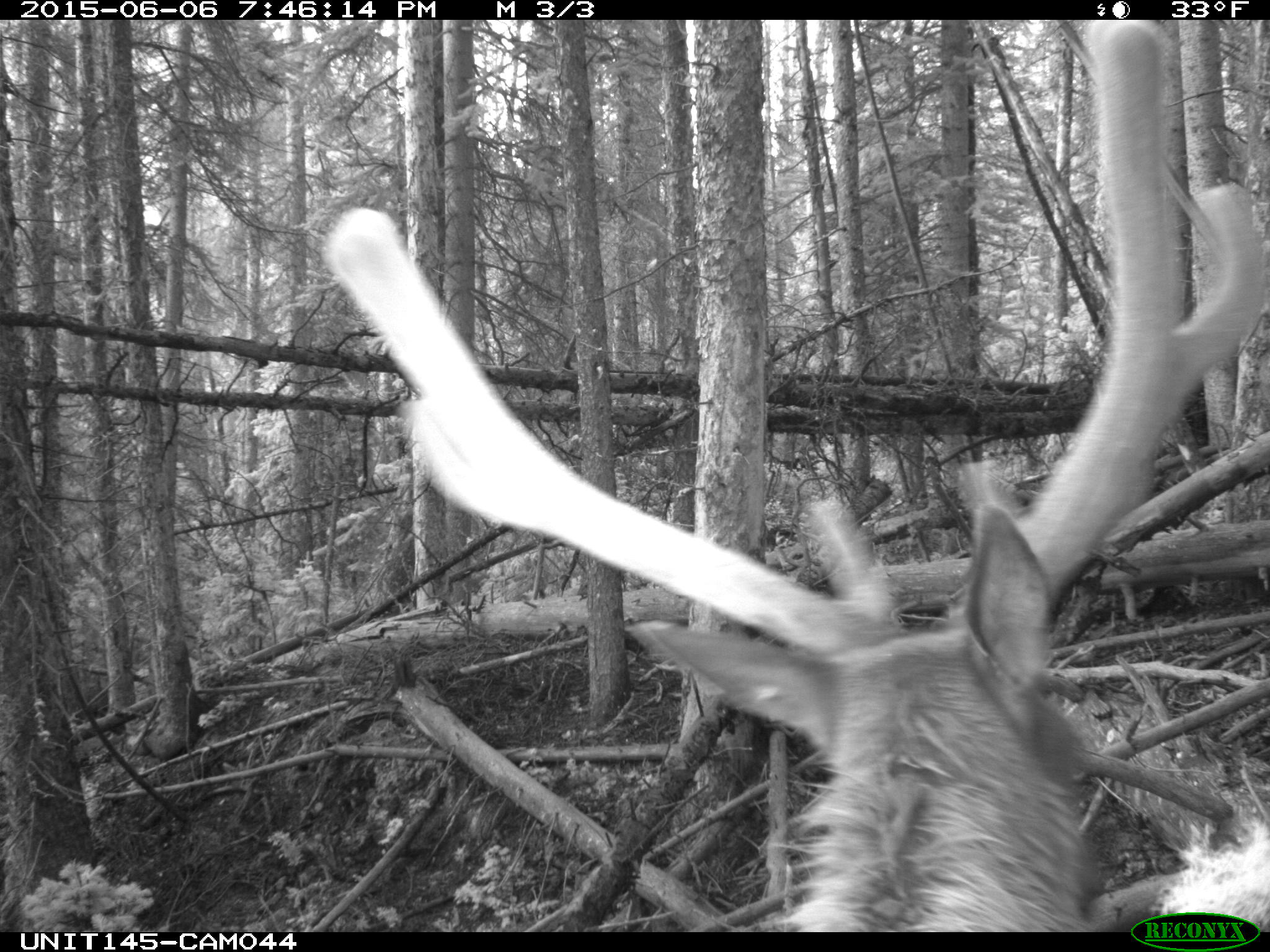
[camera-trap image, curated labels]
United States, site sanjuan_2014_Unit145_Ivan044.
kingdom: Animalia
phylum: Chordata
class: Mammalia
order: Artiodactyla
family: Cervidae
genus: Cervus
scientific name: Cervus elaphus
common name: red deer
Cervus elaphus (red deer).